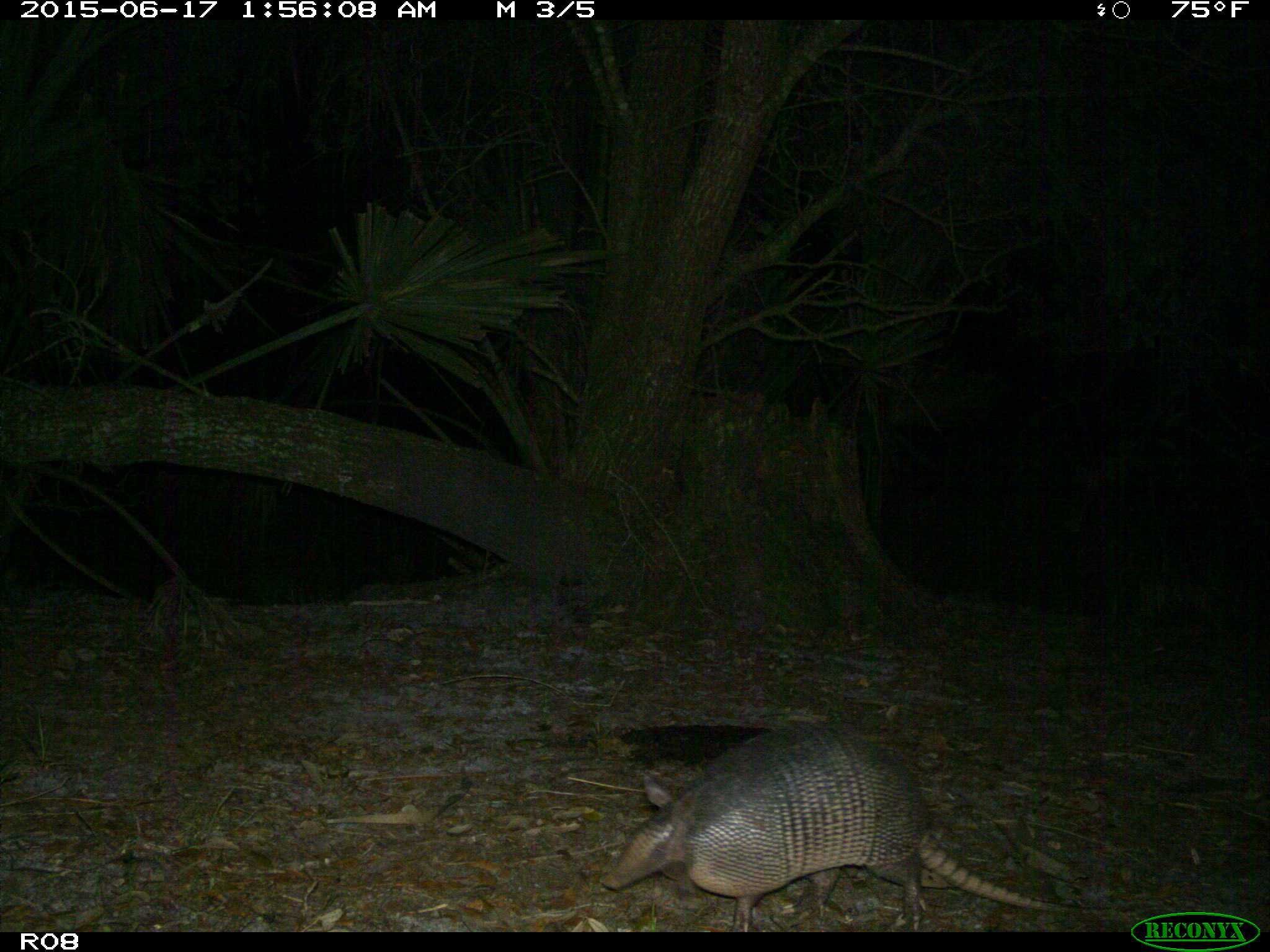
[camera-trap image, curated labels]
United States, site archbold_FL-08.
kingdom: Animalia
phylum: Chordata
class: Mammalia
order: Cingulata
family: Dasypodidae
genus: Dasypus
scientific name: Dasypus novemcinctus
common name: nine-banded armadillo